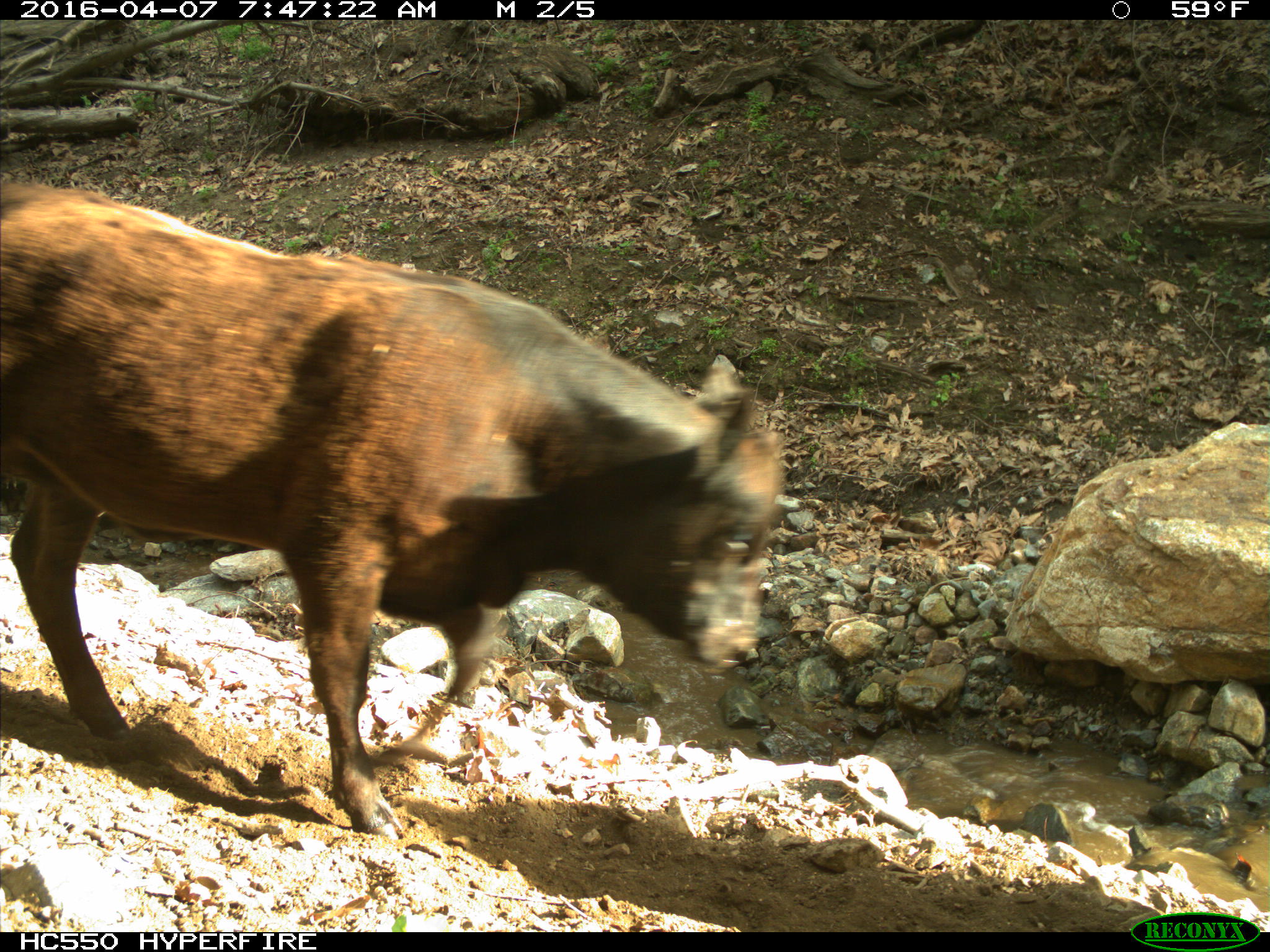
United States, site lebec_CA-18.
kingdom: Animalia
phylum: Chordata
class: Mammalia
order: Artiodactyla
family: Bovidae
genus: Bos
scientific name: Bos taurus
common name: domestic cow